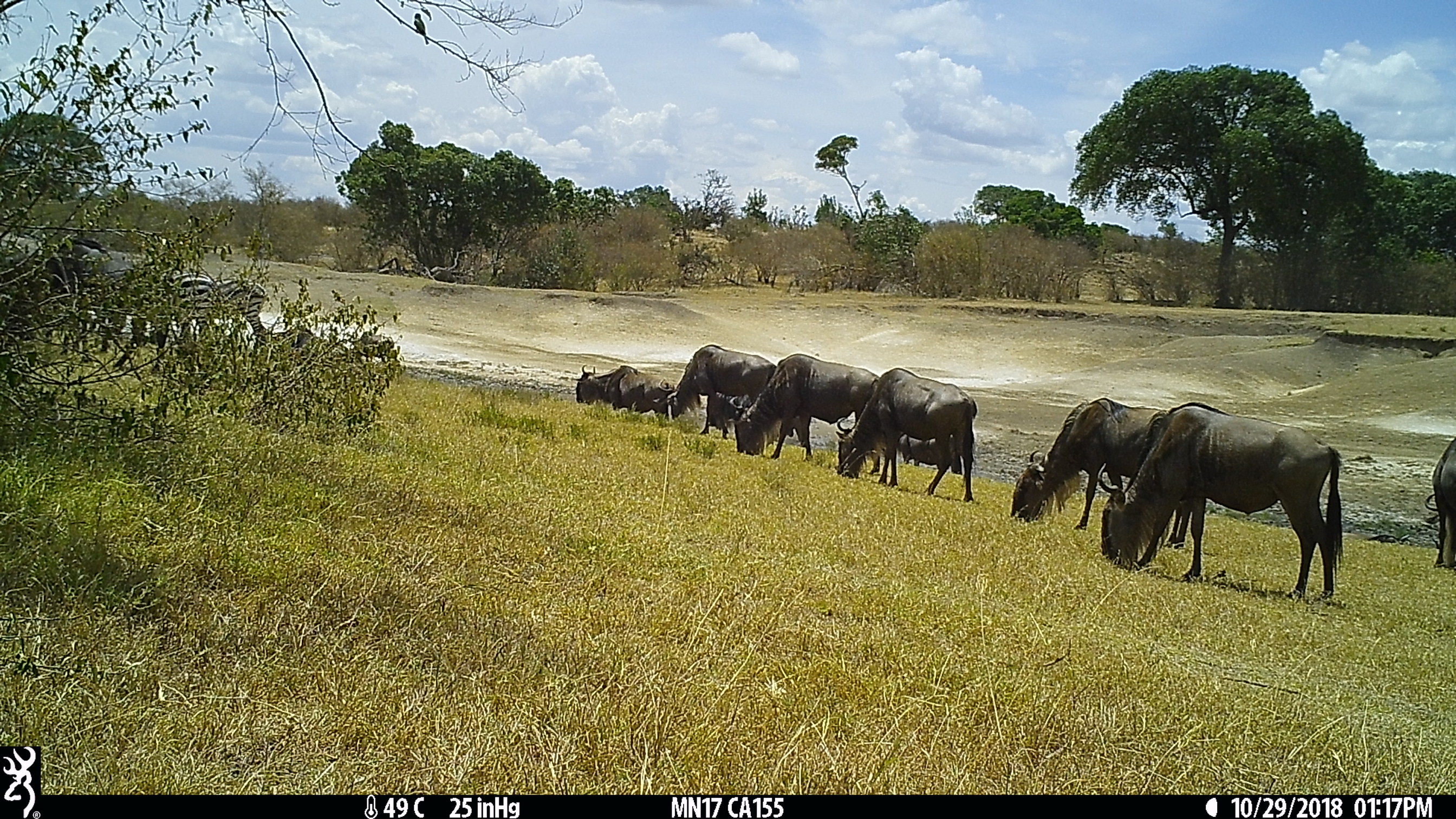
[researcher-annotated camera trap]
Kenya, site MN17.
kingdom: Animalia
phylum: Chordata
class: Mammalia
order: Artiodactyla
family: Bovidae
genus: Connochaetes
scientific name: Connochaetes taurinus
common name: blue wildebeest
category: wildebeest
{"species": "wildebeest (blue wildebeest) (Connochaetes taurinus)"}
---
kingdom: Animalia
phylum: Chordata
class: Mammalia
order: Perissodactyla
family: Equidae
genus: Equus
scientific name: Equus quagga burchellii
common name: burchell's zebra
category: zebra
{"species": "zebra (burchell's zebra) (Equus quagga burchellii)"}